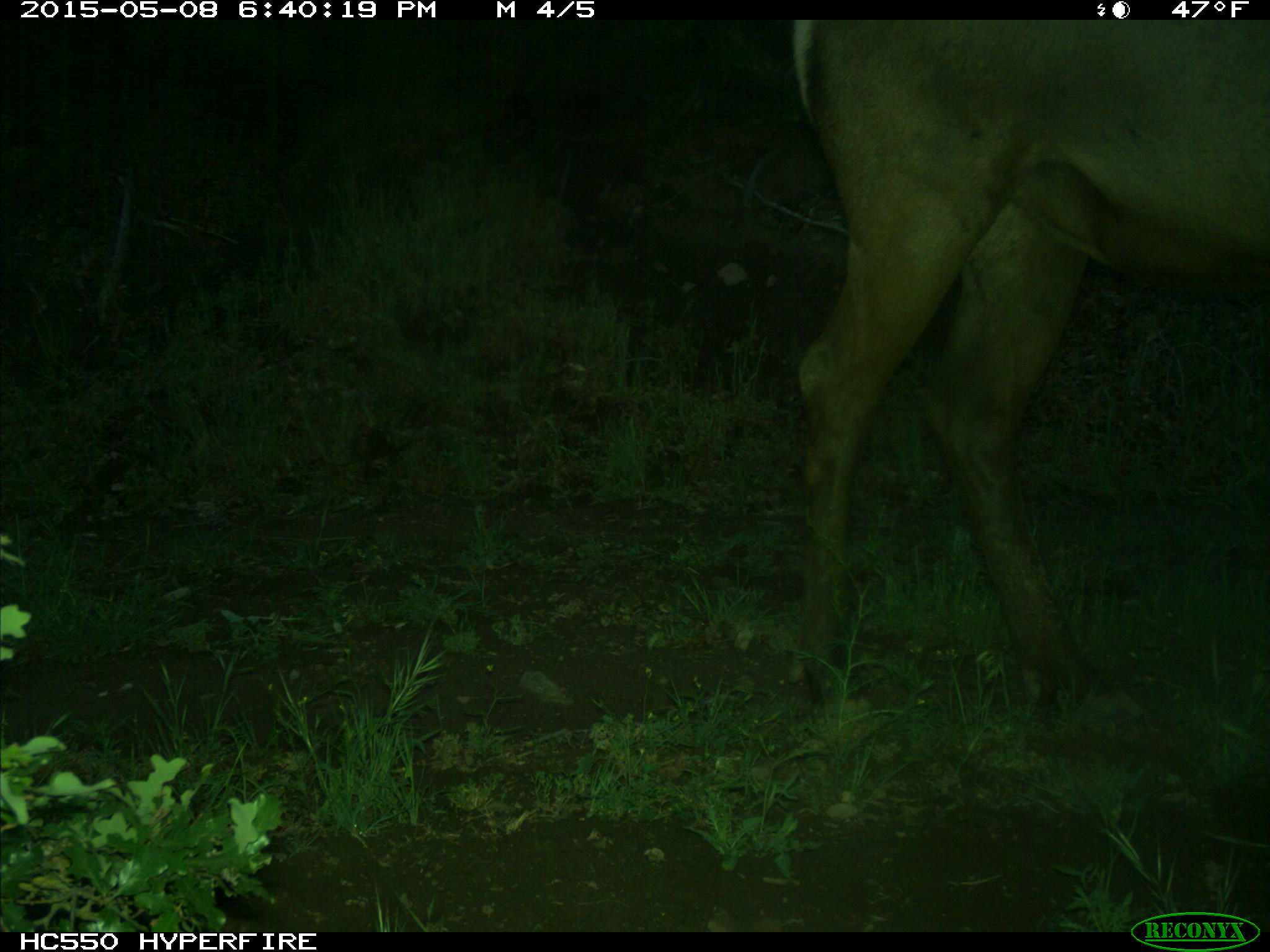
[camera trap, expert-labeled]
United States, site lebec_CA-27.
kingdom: Animalia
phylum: Chordata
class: Mammalia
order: Artiodactyla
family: Cervidae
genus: Cervus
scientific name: Cervus canadensis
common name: elk